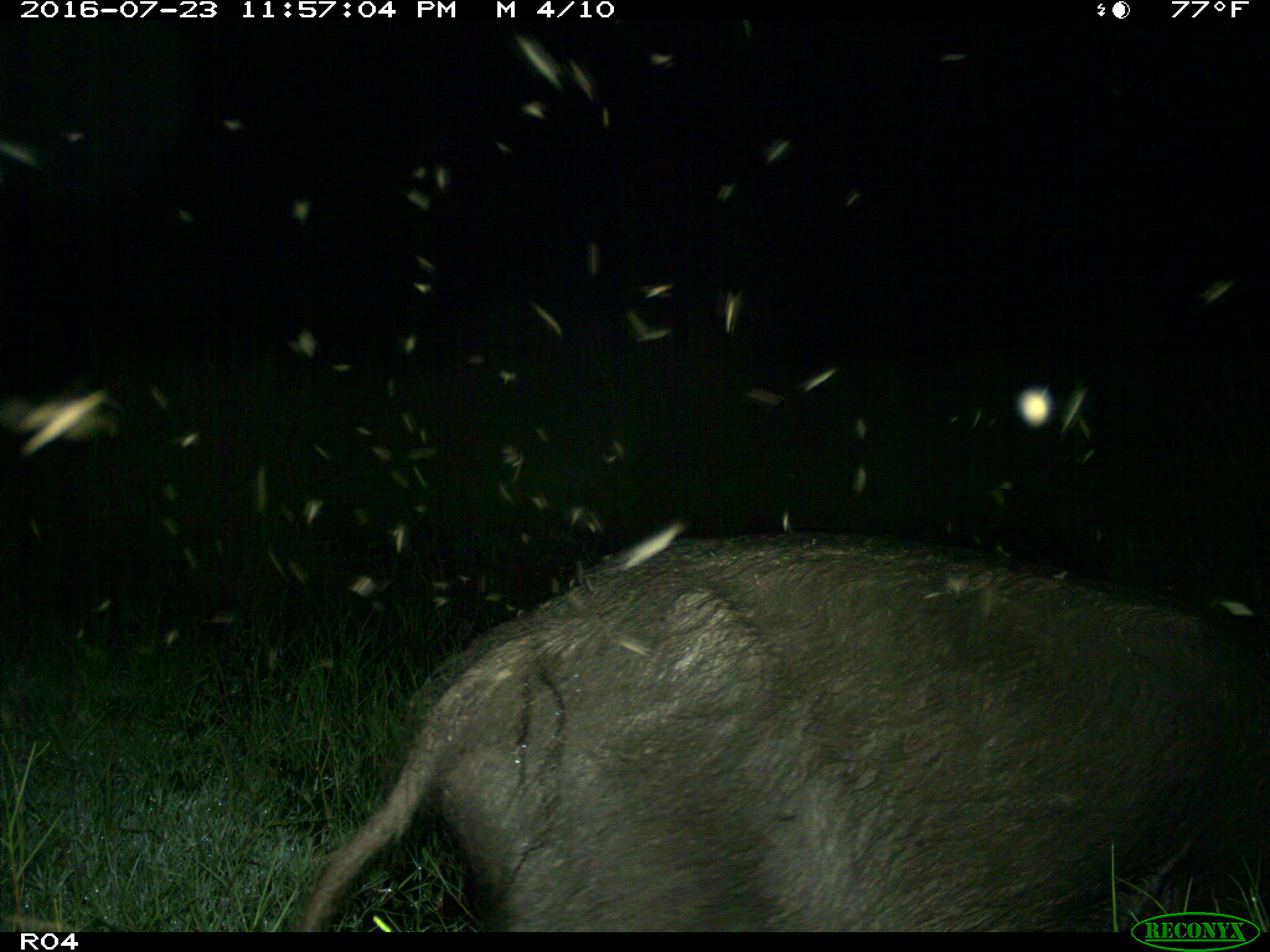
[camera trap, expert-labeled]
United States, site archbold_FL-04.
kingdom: Animalia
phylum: Chordata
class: Mammalia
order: Artiodactyla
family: Suidae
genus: Sus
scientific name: Sus scrofa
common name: wild boar